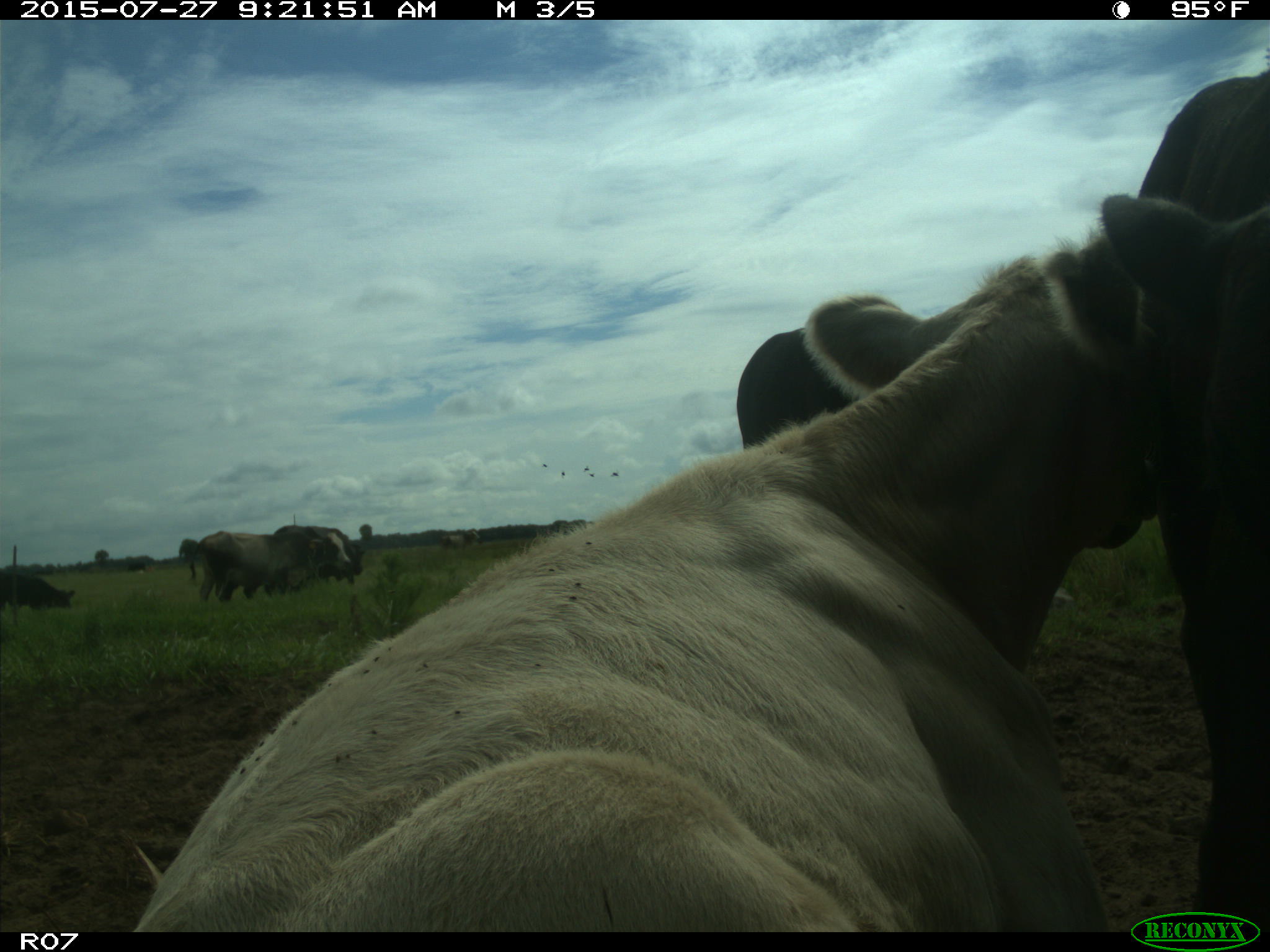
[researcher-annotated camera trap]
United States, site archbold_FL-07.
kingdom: Animalia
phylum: Chordata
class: Mammalia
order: Artiodactyla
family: Bovidae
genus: Bos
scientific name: Bos taurus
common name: domestic cow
Bos taurus (domestic cow).